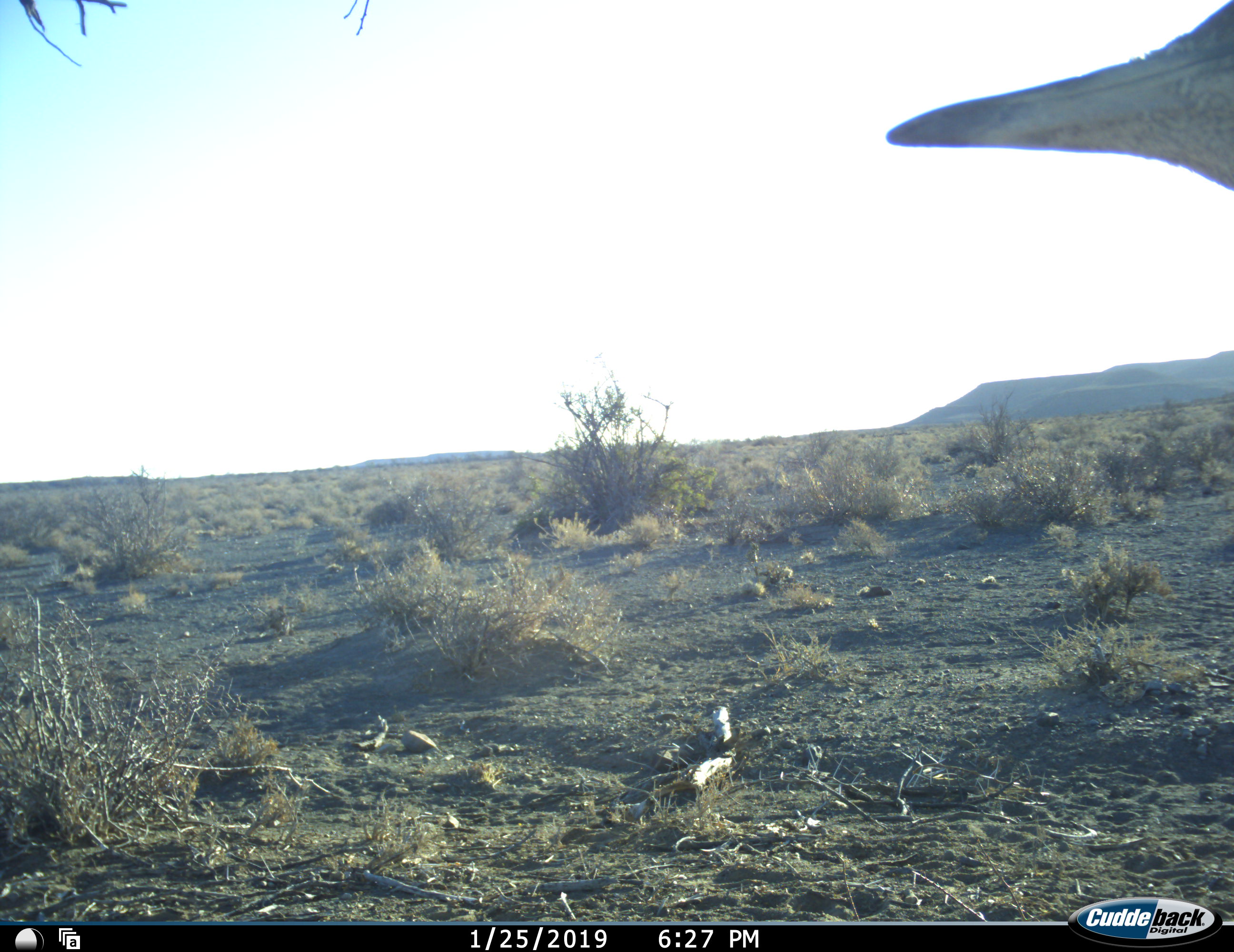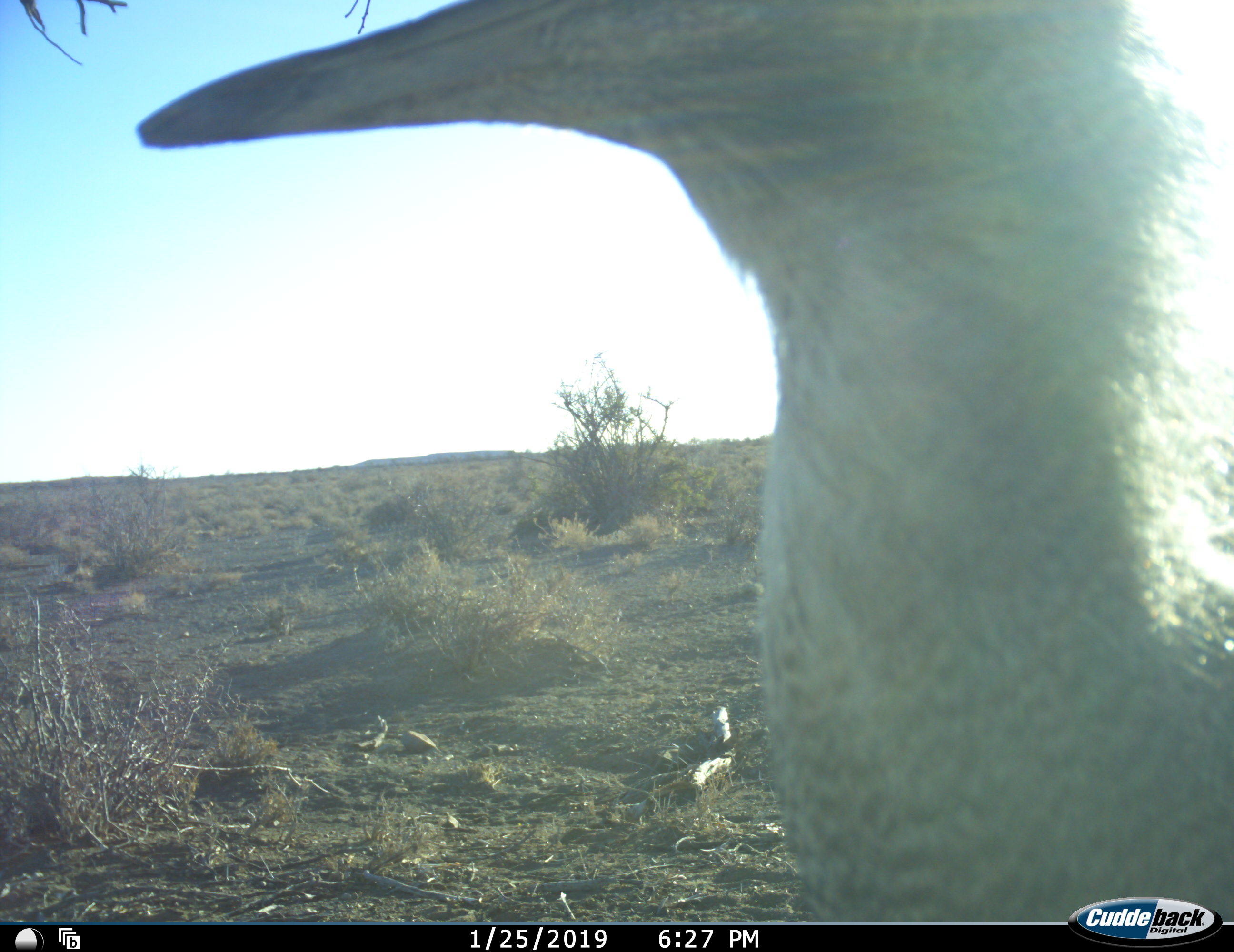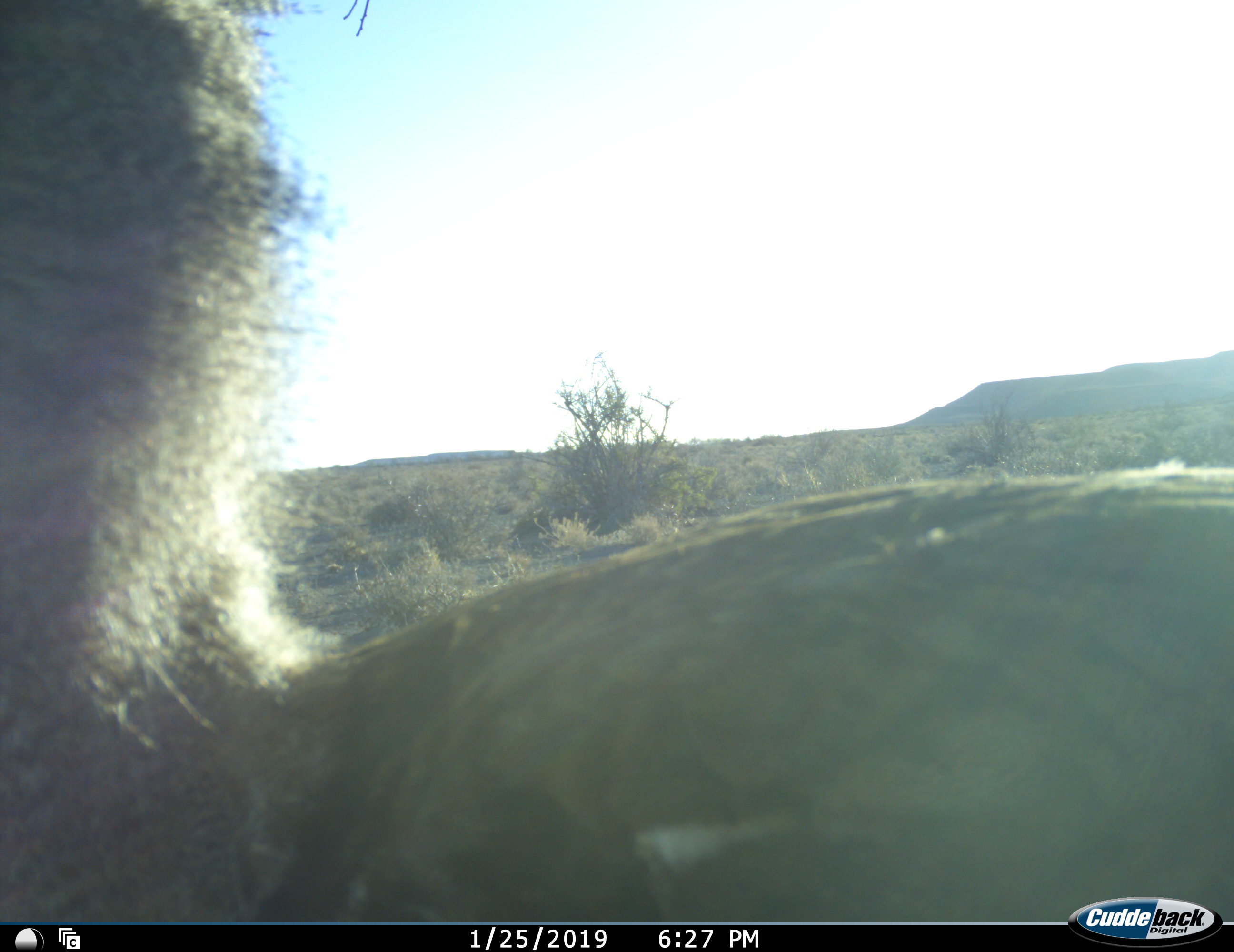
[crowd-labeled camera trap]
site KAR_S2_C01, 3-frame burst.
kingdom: Animalia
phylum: Chordata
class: Aves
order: Otidiformes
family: Otididae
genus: Ardeotis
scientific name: Ardeotis kori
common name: kori bustard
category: bustardkori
Bustardkori (kori bustard) (Ardeotis kori), count 1. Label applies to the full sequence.